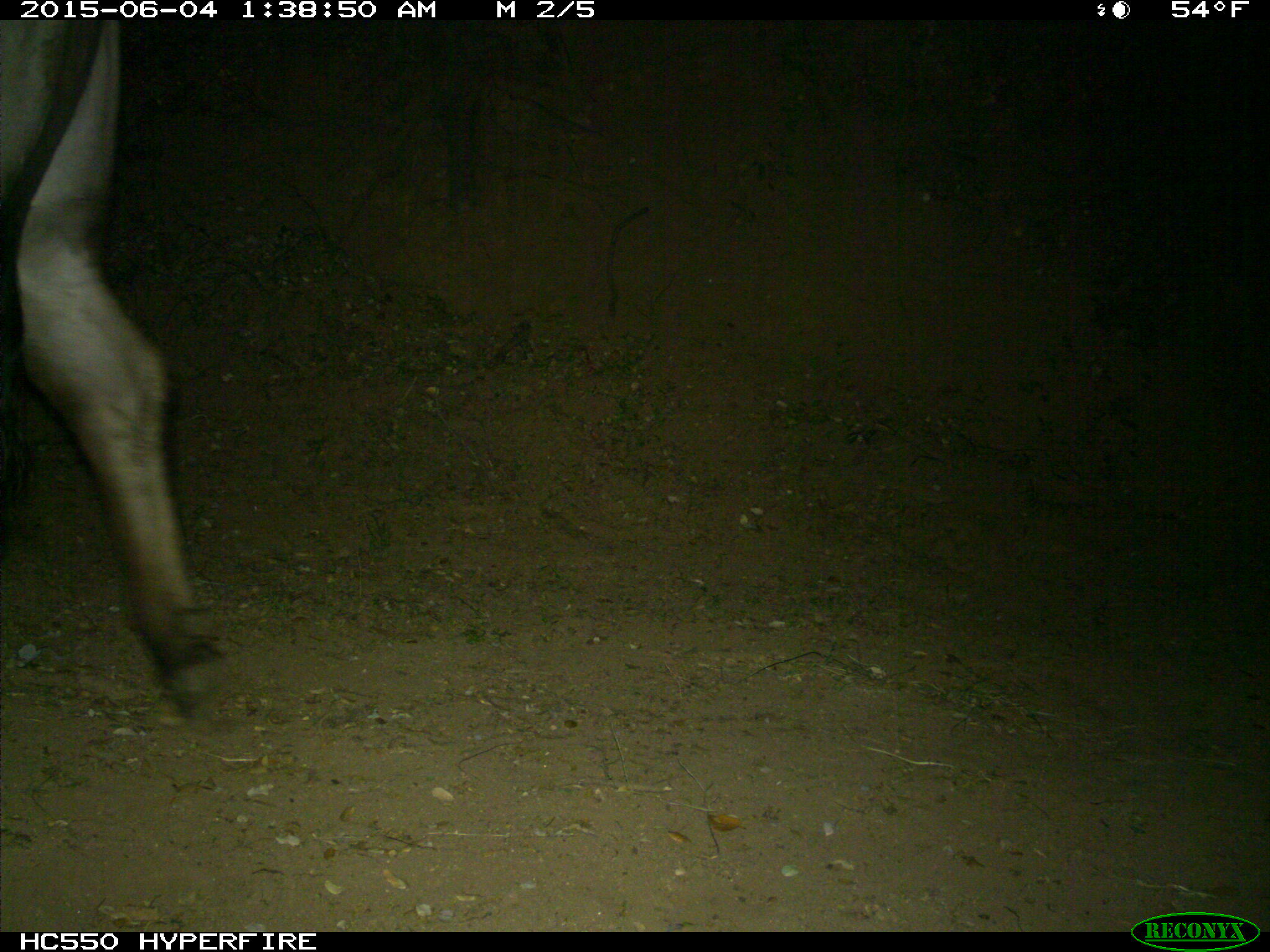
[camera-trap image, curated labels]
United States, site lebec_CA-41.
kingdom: Animalia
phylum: Chordata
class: Mammalia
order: Artiodactyla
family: Bovidae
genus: Bos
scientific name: Bos taurus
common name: domestic cow